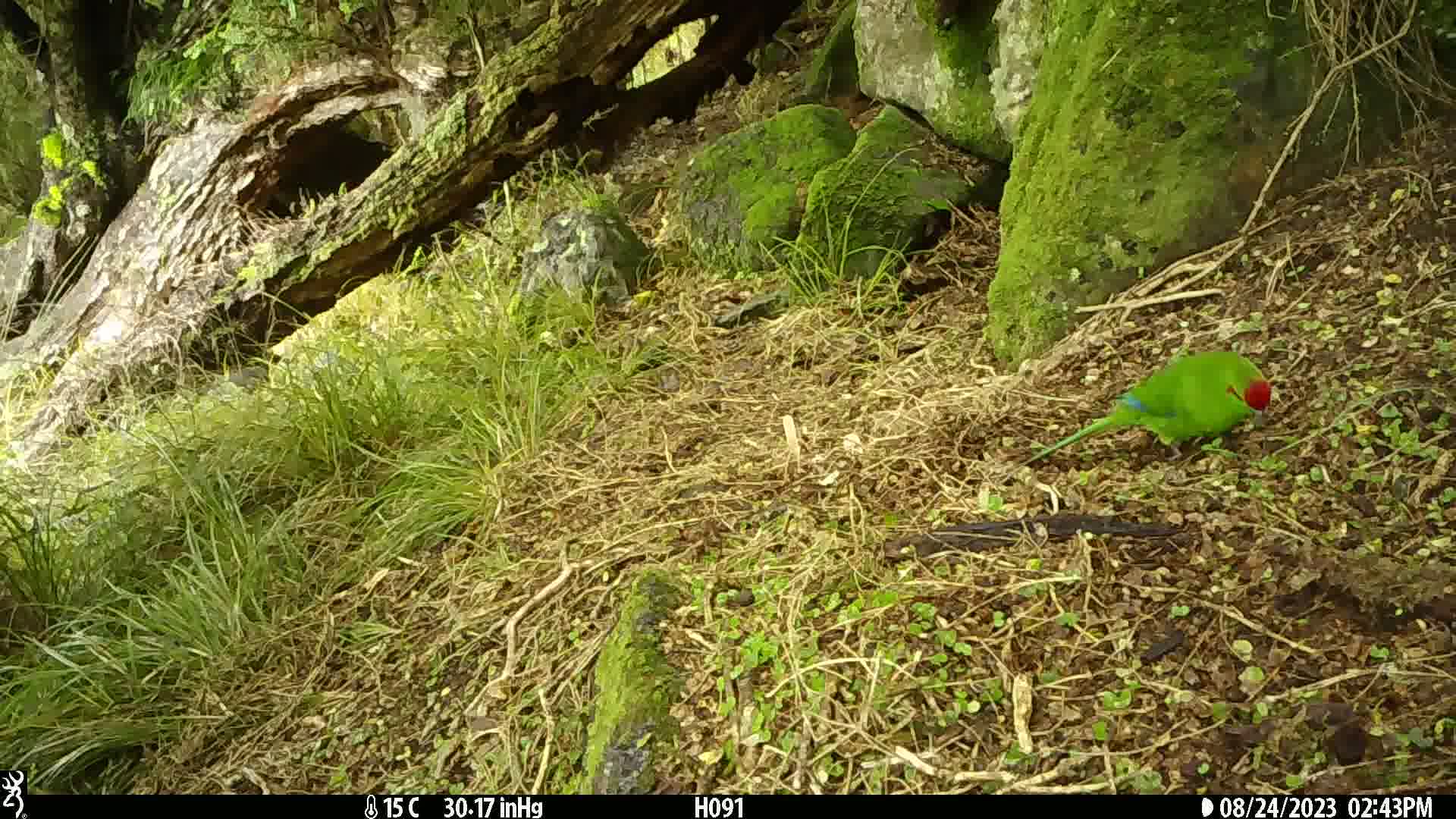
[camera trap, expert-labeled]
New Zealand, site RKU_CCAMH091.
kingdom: Animalia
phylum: Chordata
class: Aves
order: Psittaciformes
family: Psittaculidae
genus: Cyanoramphus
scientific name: Cyanoramphus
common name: parakeet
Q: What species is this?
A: Parakeet (Cyanoramphus).